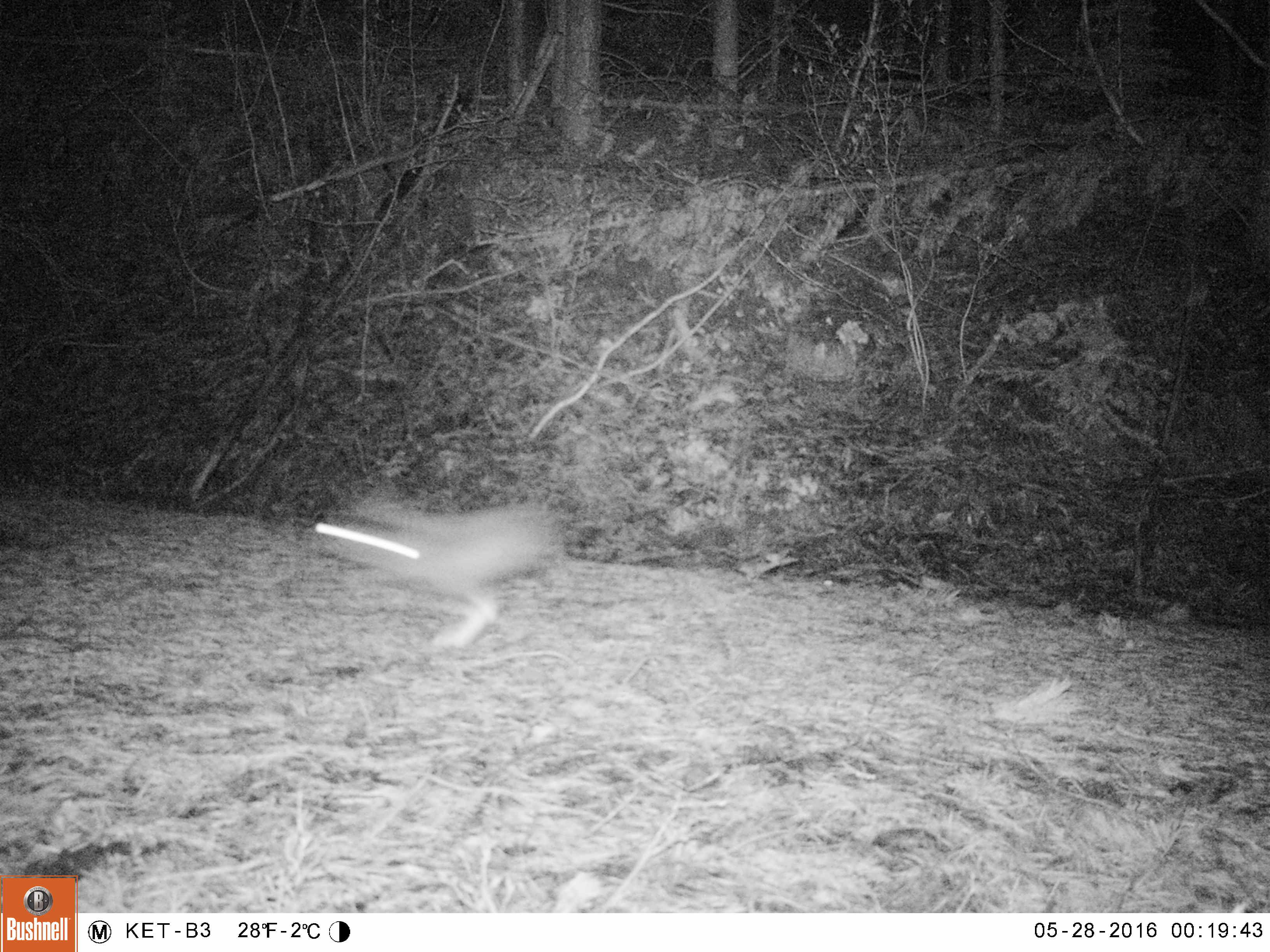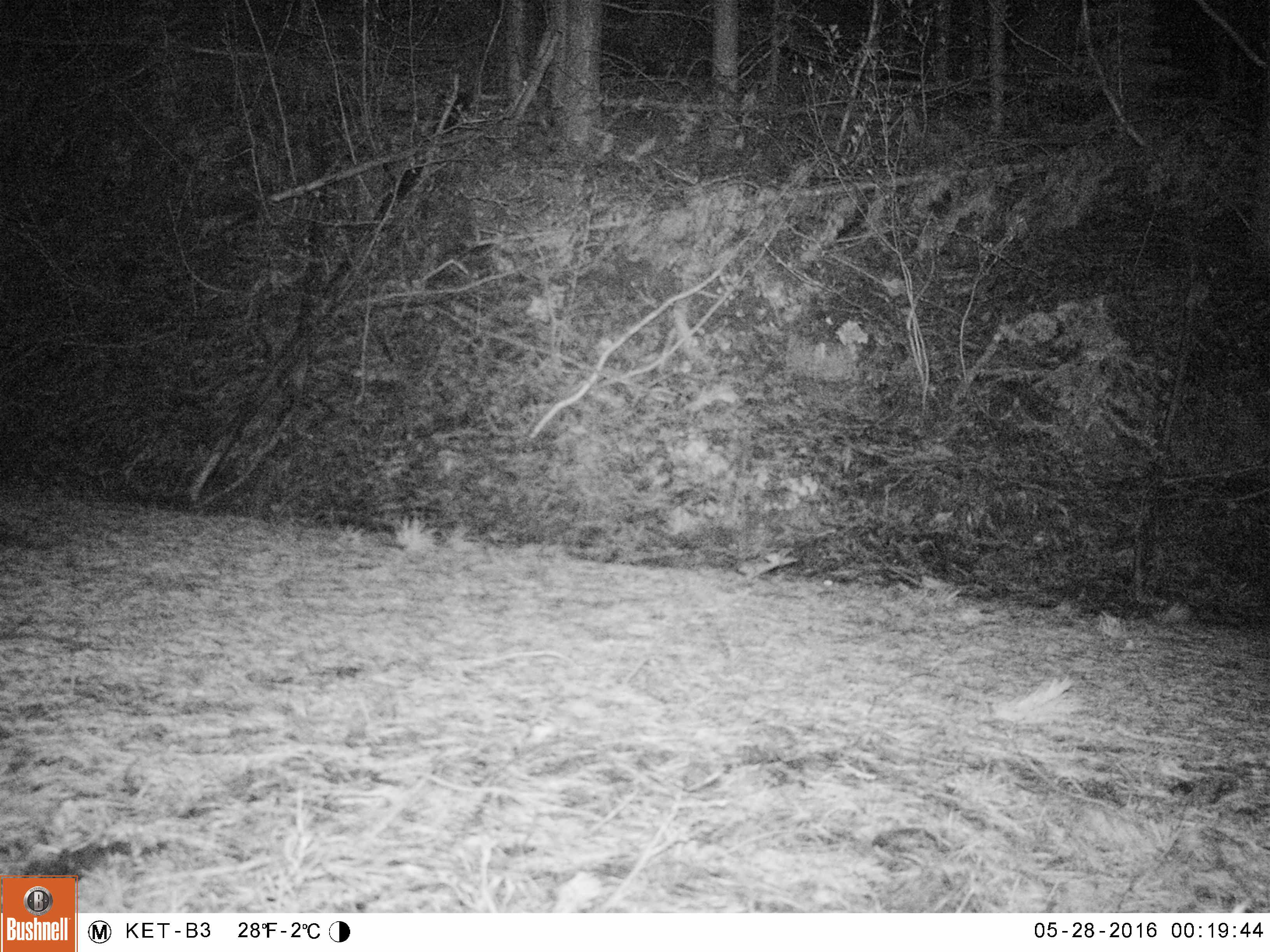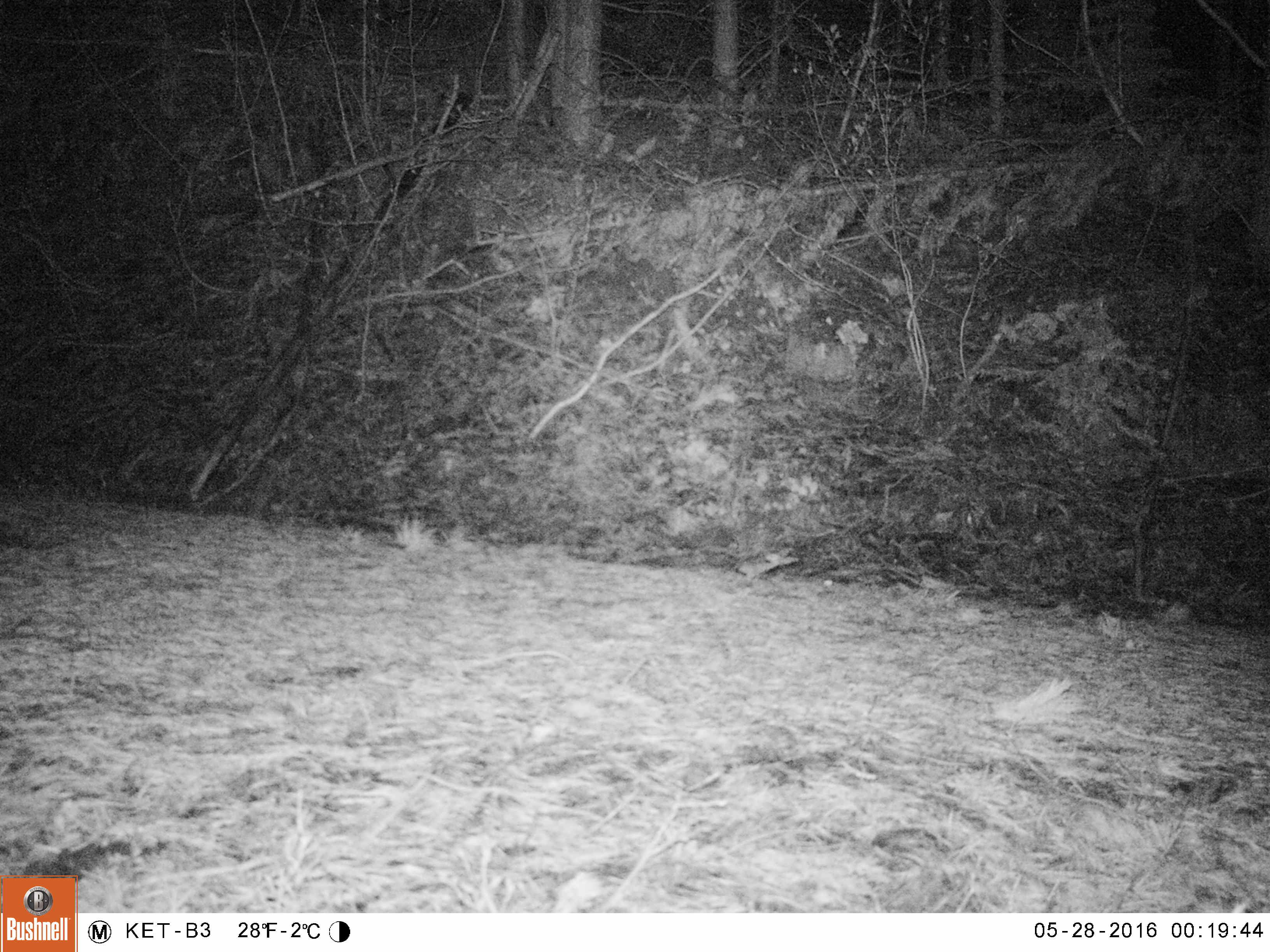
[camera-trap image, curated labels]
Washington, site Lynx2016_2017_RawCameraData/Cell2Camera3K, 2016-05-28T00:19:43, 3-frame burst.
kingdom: Animalia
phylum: Chordata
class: Mammalia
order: Lagomorpha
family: Leporidae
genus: Lepus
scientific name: Lepus americanus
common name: snowshoe hare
Lepus americanus (snowshoe hare). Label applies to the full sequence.